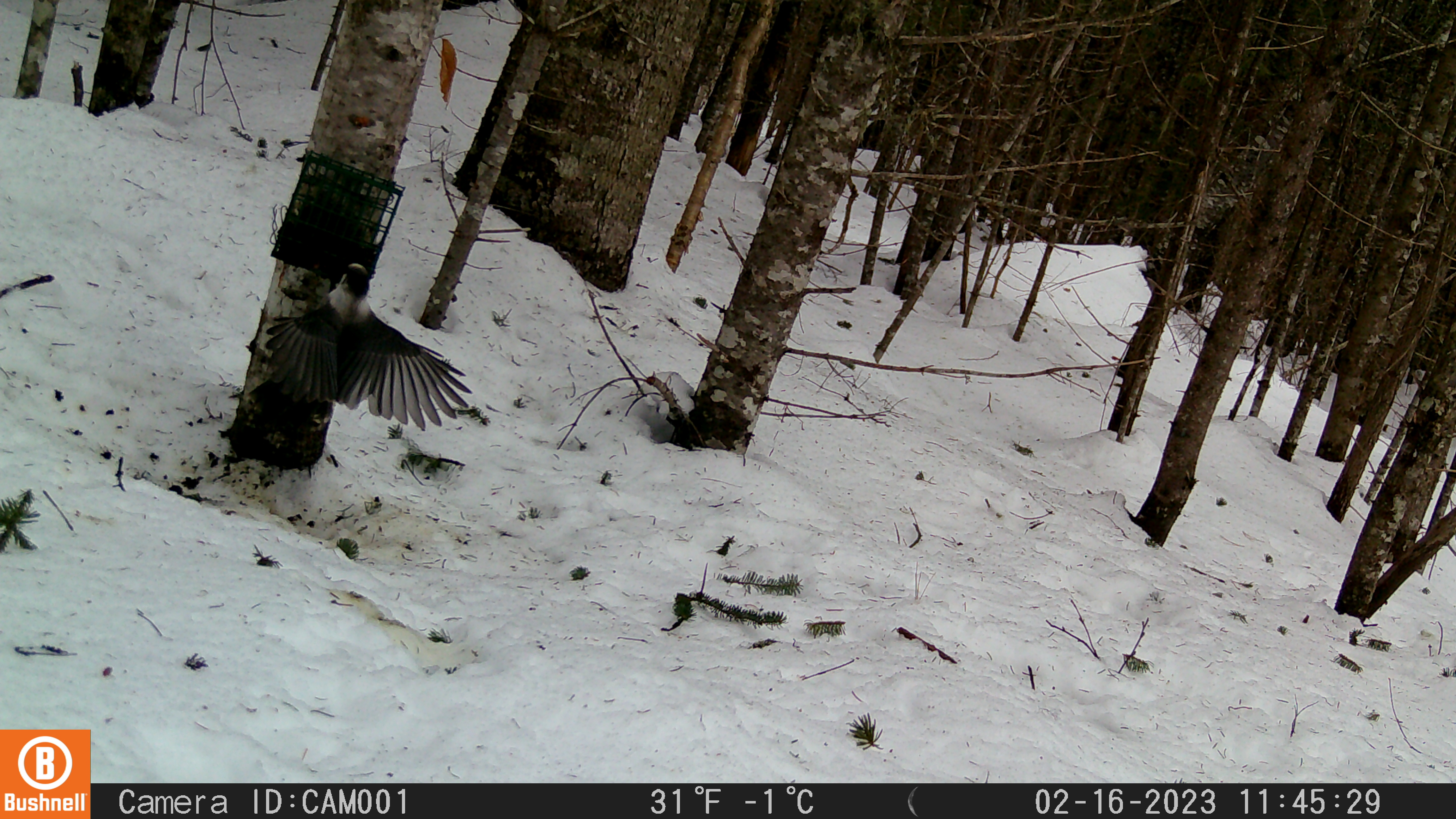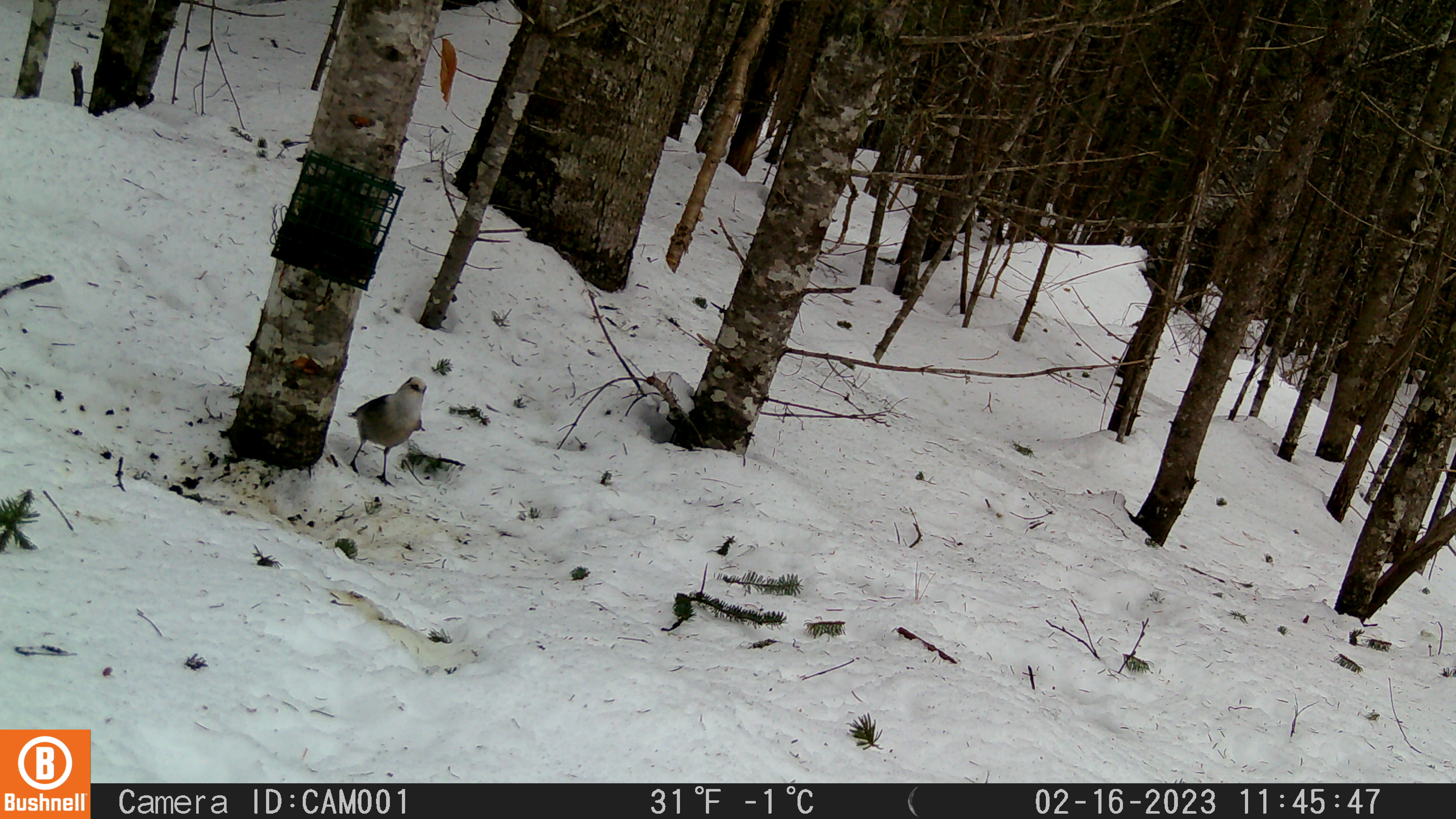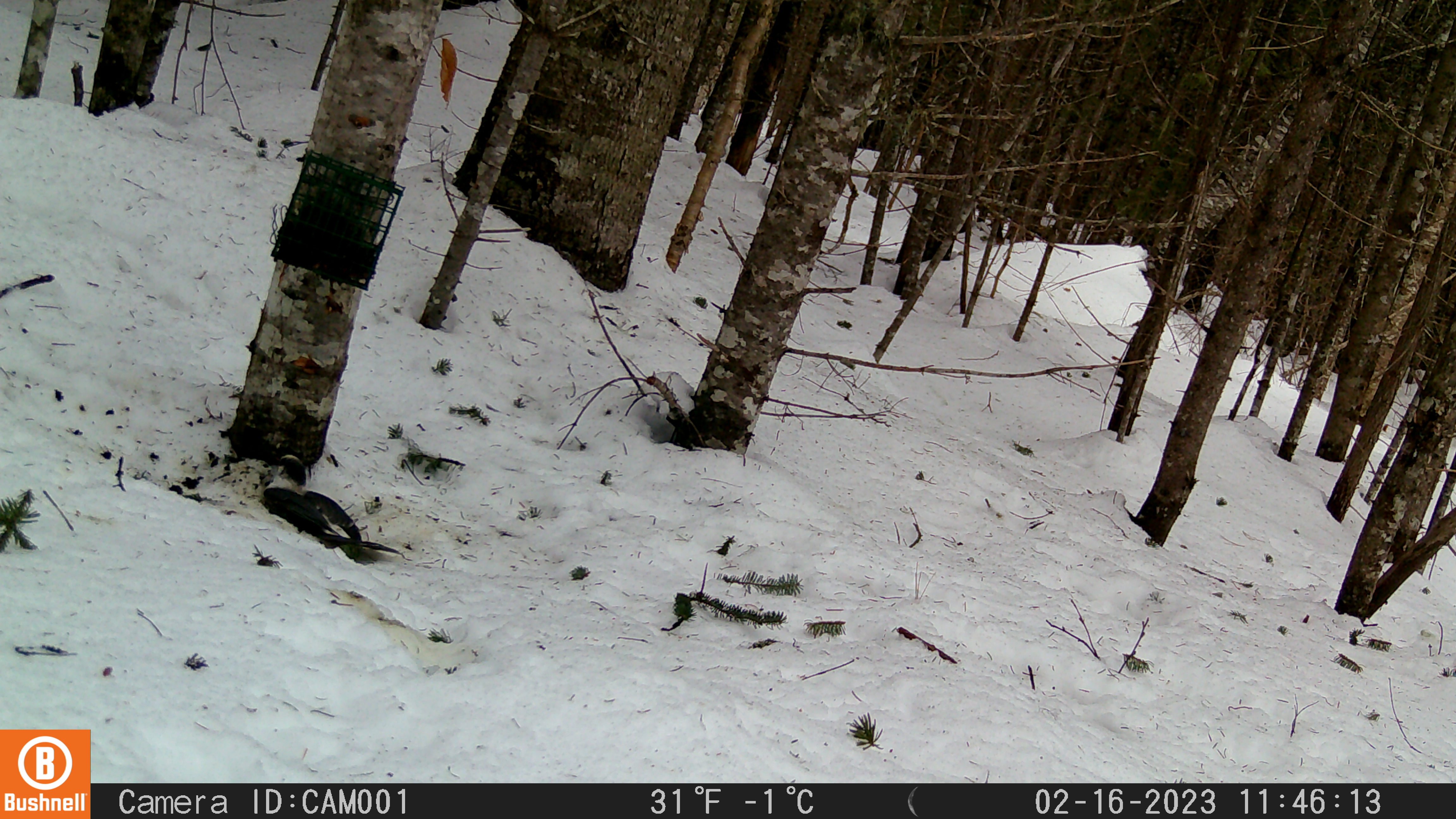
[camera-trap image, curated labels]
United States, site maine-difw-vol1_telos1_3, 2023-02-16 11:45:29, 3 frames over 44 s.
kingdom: Animalia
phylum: Chordata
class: Aves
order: Passeriformes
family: Corvidae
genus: Perisoreus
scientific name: Perisoreus canadensis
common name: canada jay